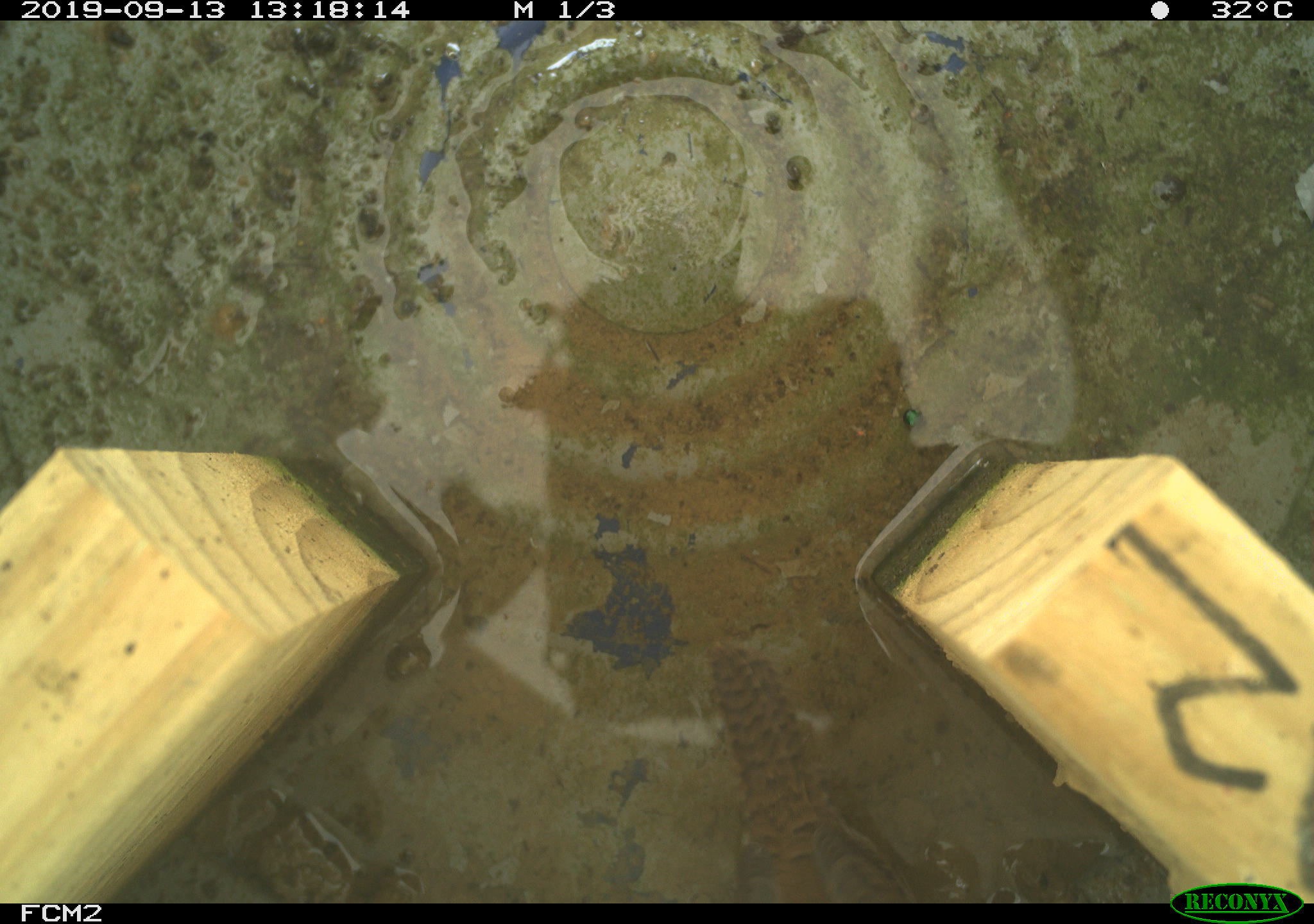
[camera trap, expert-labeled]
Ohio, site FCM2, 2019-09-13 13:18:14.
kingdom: Animalia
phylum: Chordata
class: Aves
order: Passeriformes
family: Troglodytidae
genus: Troglodytes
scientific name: Troglodytes aedon aedon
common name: northern house wren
Northern house wren (Troglodytes aedon aedon).